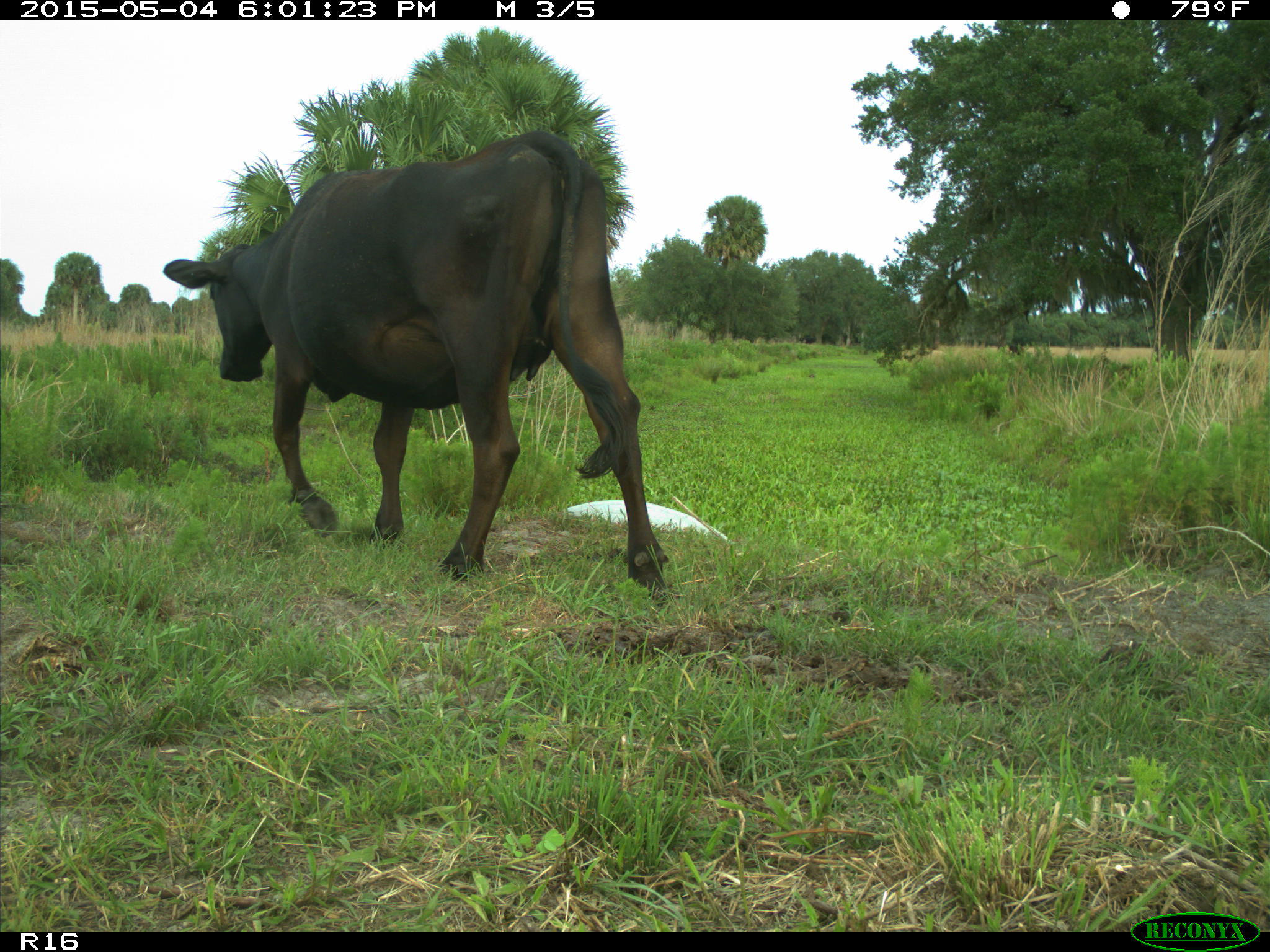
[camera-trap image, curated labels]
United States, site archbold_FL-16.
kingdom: Animalia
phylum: Chordata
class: Mammalia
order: Artiodactyla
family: Bovidae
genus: Bos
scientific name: Bos taurus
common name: domestic cow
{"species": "Bos taurus (domestic cow)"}